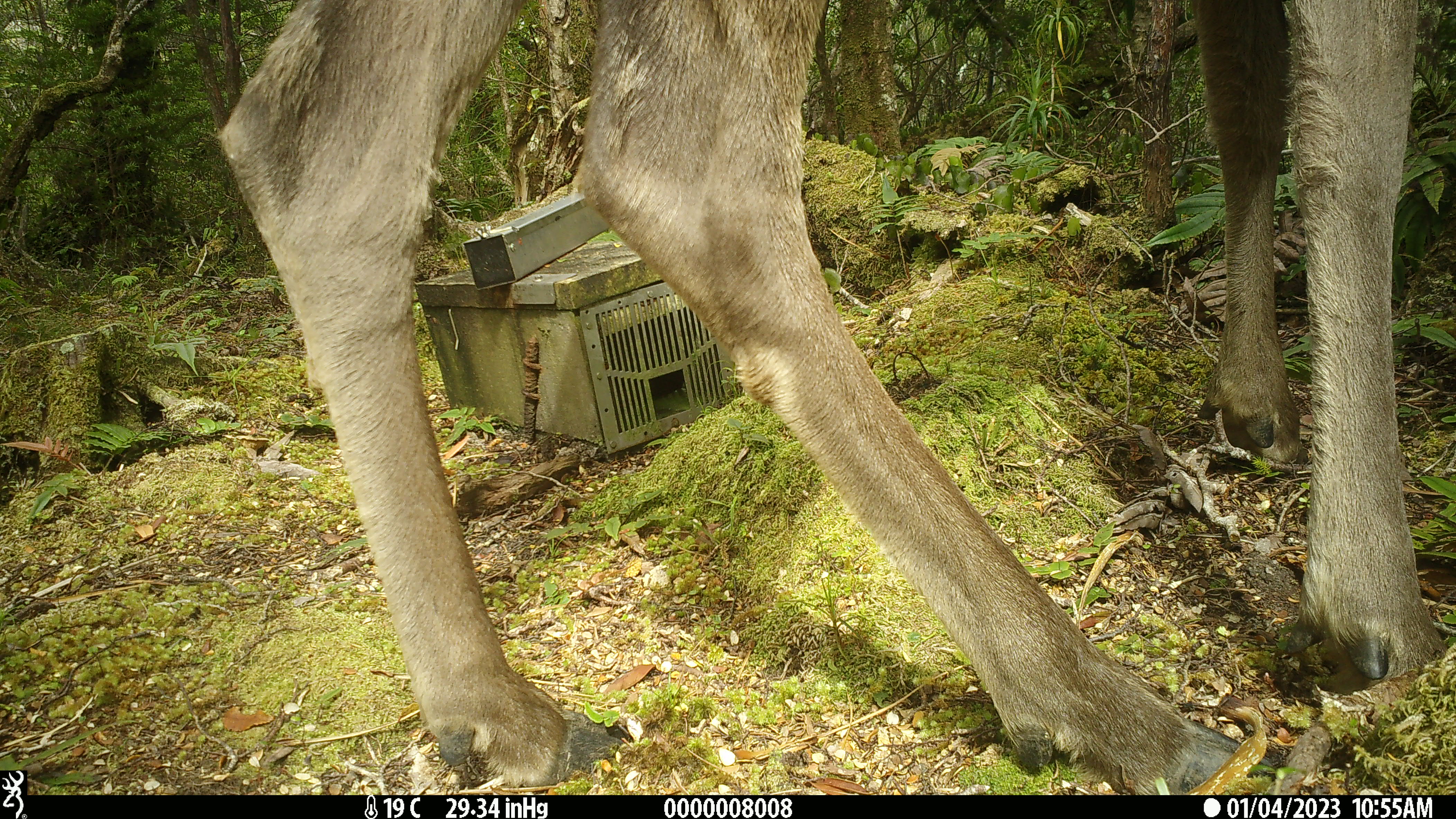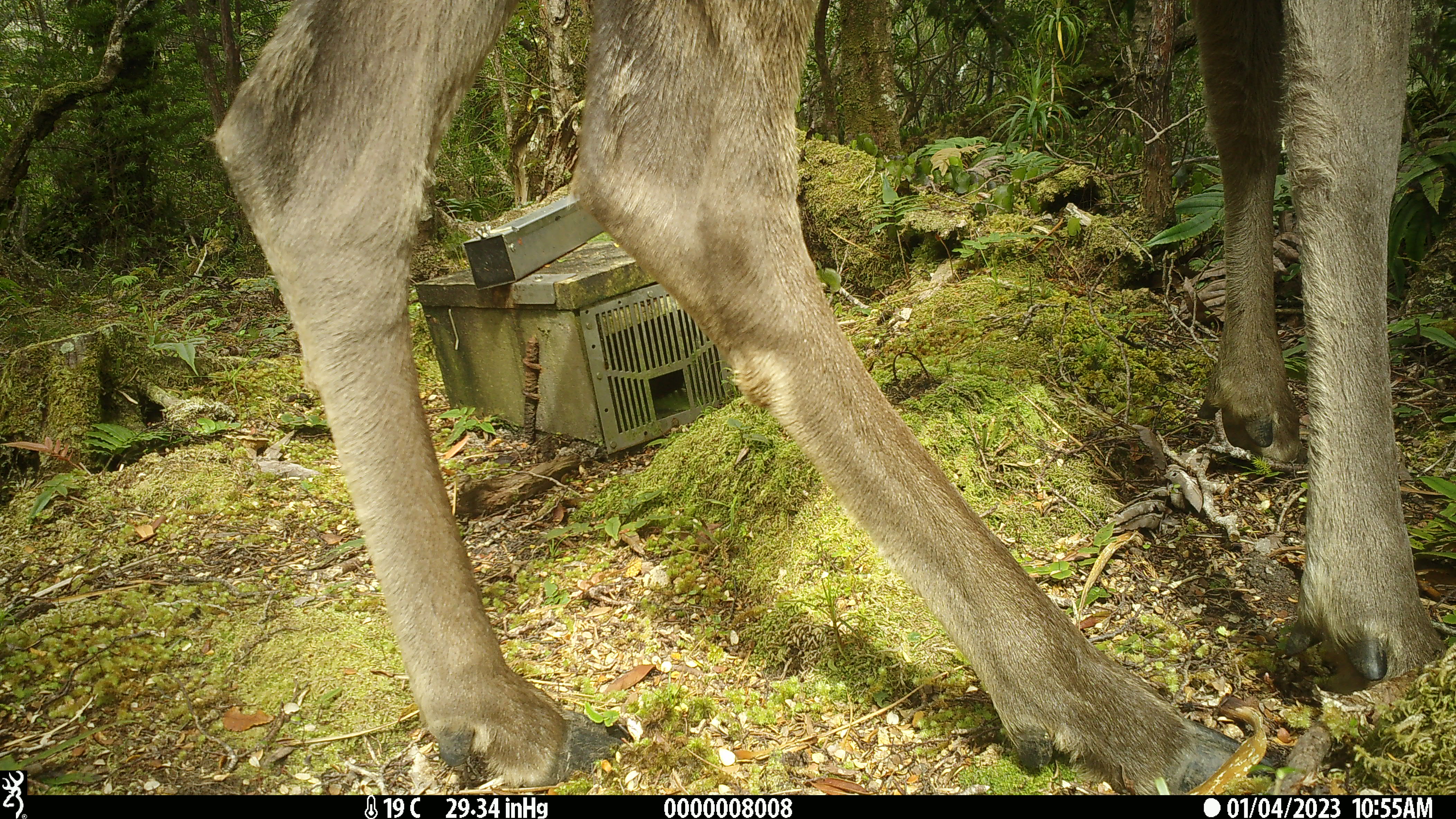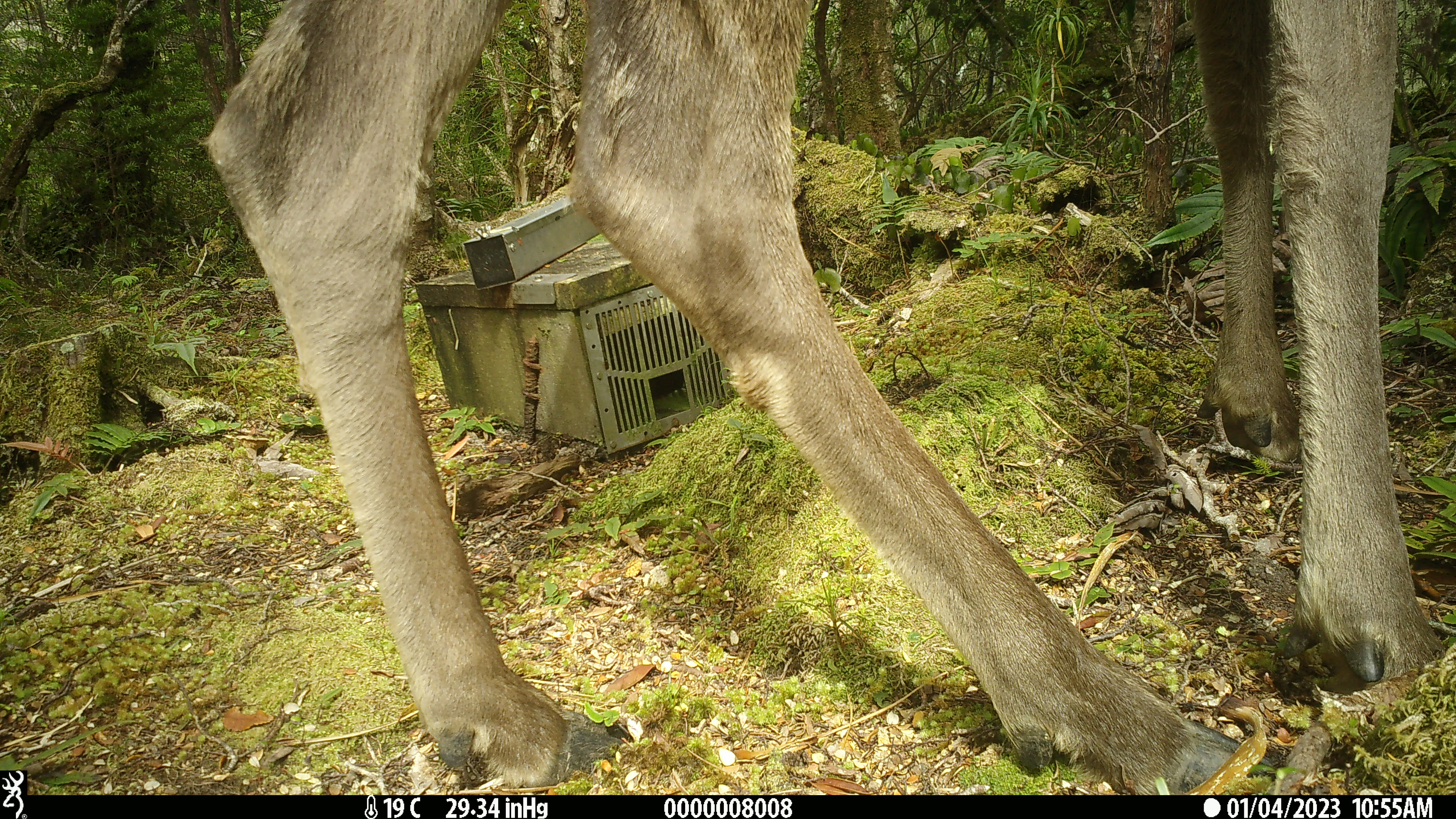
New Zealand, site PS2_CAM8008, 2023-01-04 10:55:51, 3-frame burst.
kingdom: Animalia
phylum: Chordata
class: Mammalia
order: Artiodactyla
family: Cervidae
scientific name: Cervidae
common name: deer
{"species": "deer (Cervidae)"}